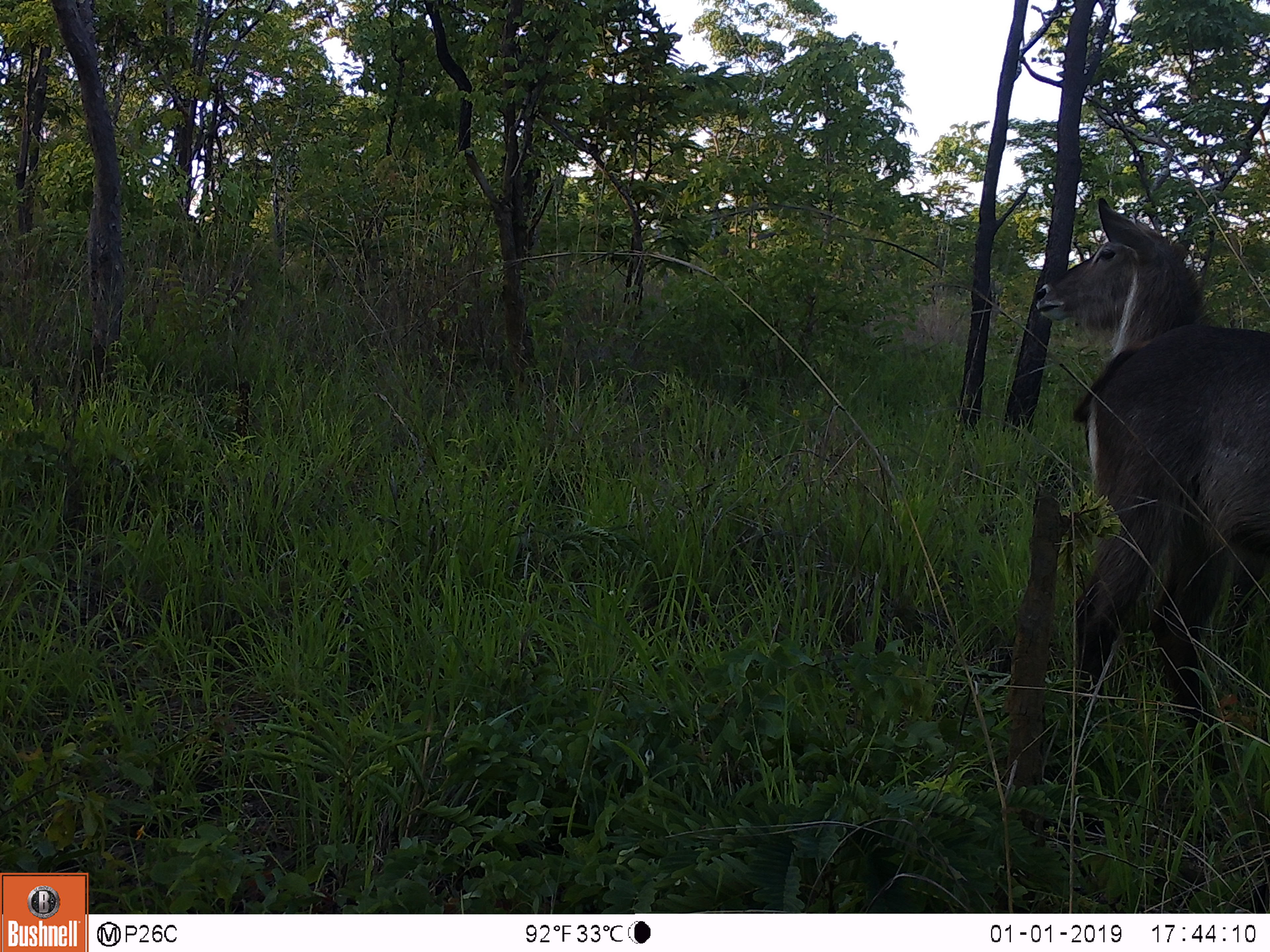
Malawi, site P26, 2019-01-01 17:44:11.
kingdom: Animalia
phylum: Chordata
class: Mammalia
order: Artiodactyla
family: Bovidae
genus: Kobus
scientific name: Kobus ellipsiprymnus ellipsiprymnus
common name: common waterbuck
Common waterbuck (Kobus ellipsiprymnus ellipsiprymnus), count 2.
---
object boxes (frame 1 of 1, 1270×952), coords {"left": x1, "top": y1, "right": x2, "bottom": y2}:
common waterbuck: {"left": 1049, "top": 328, "right": 1262, "bottom": 745}; {"left": 1027, "top": 200, "right": 1216, "bottom": 340}